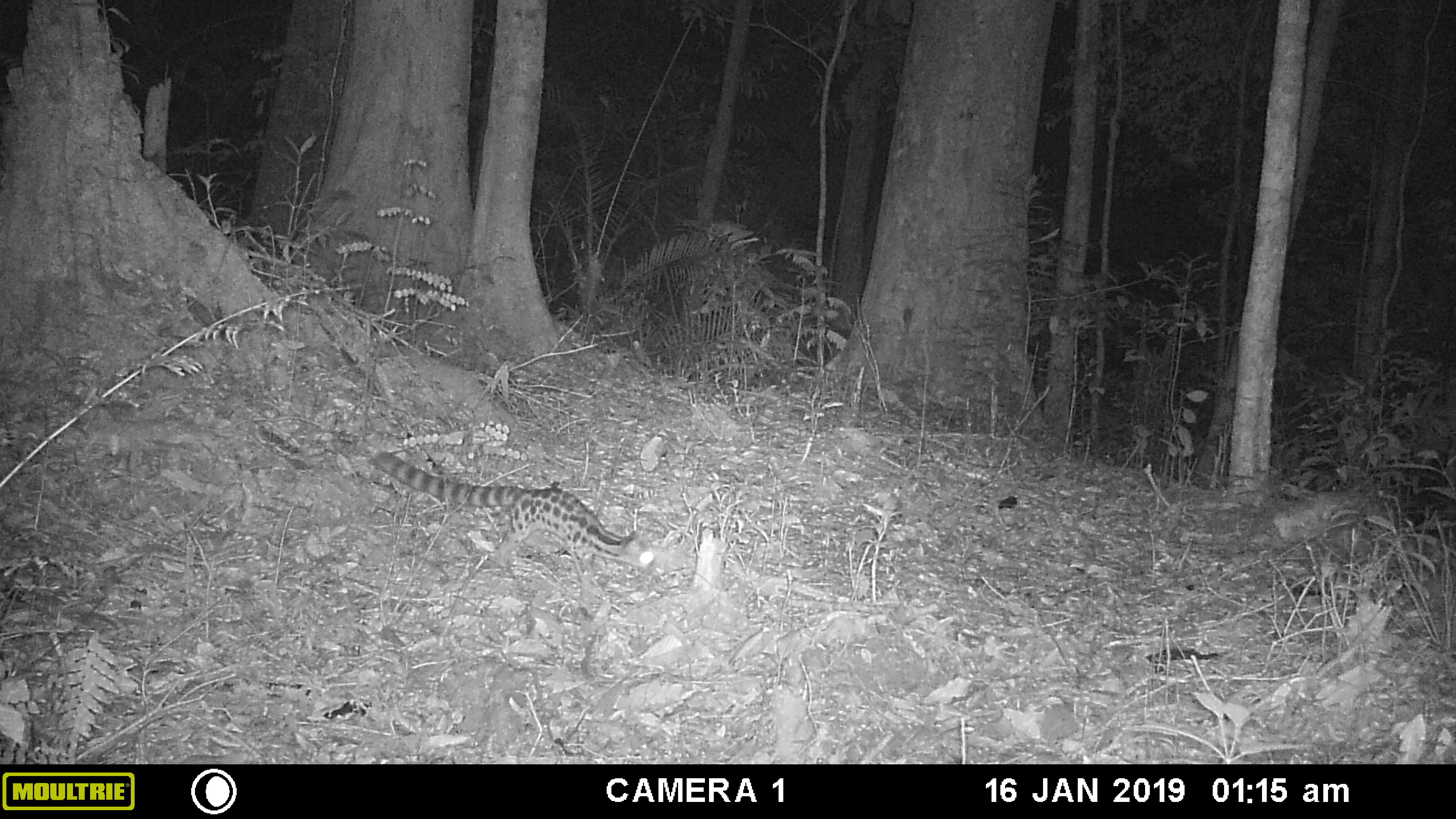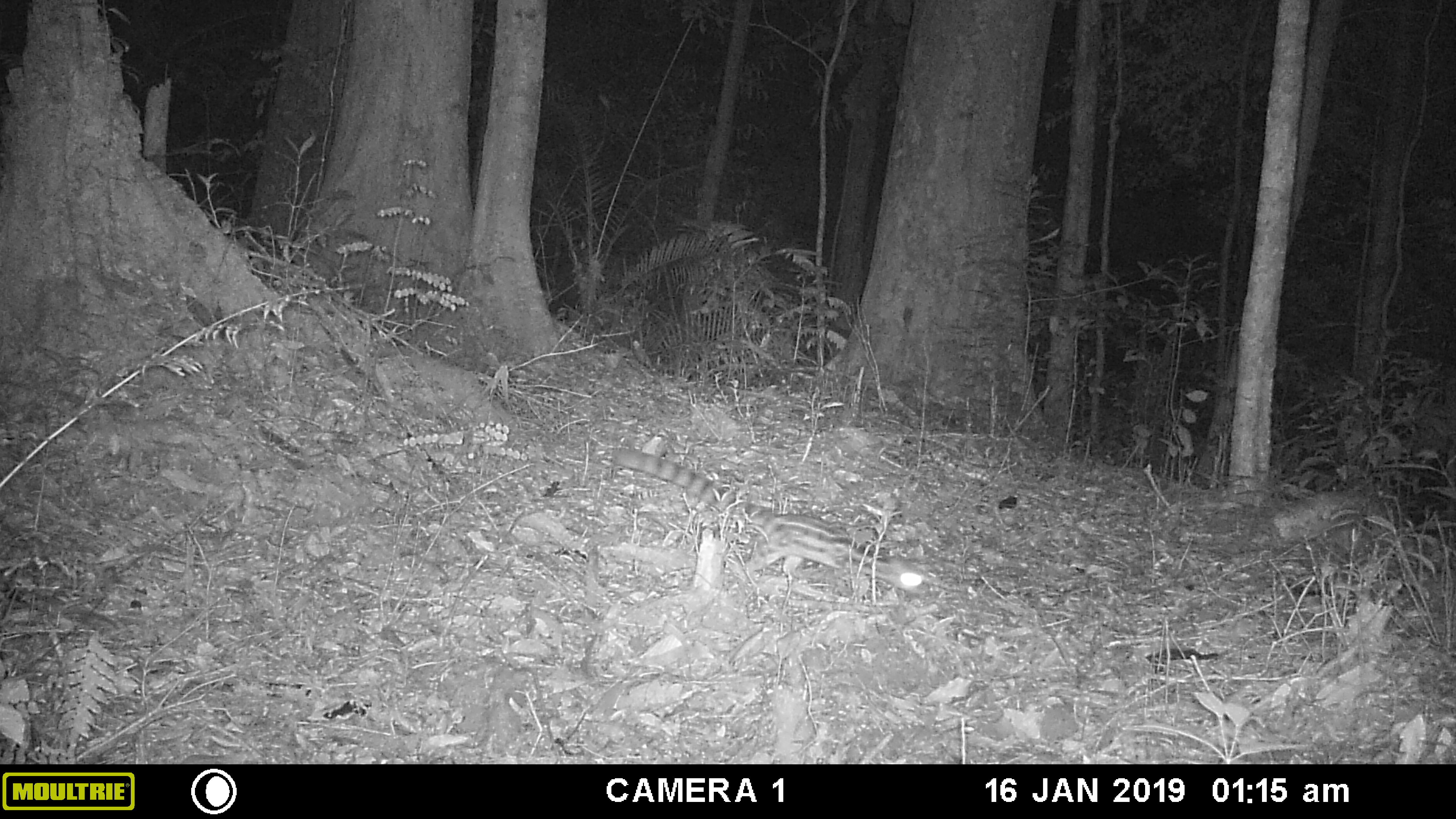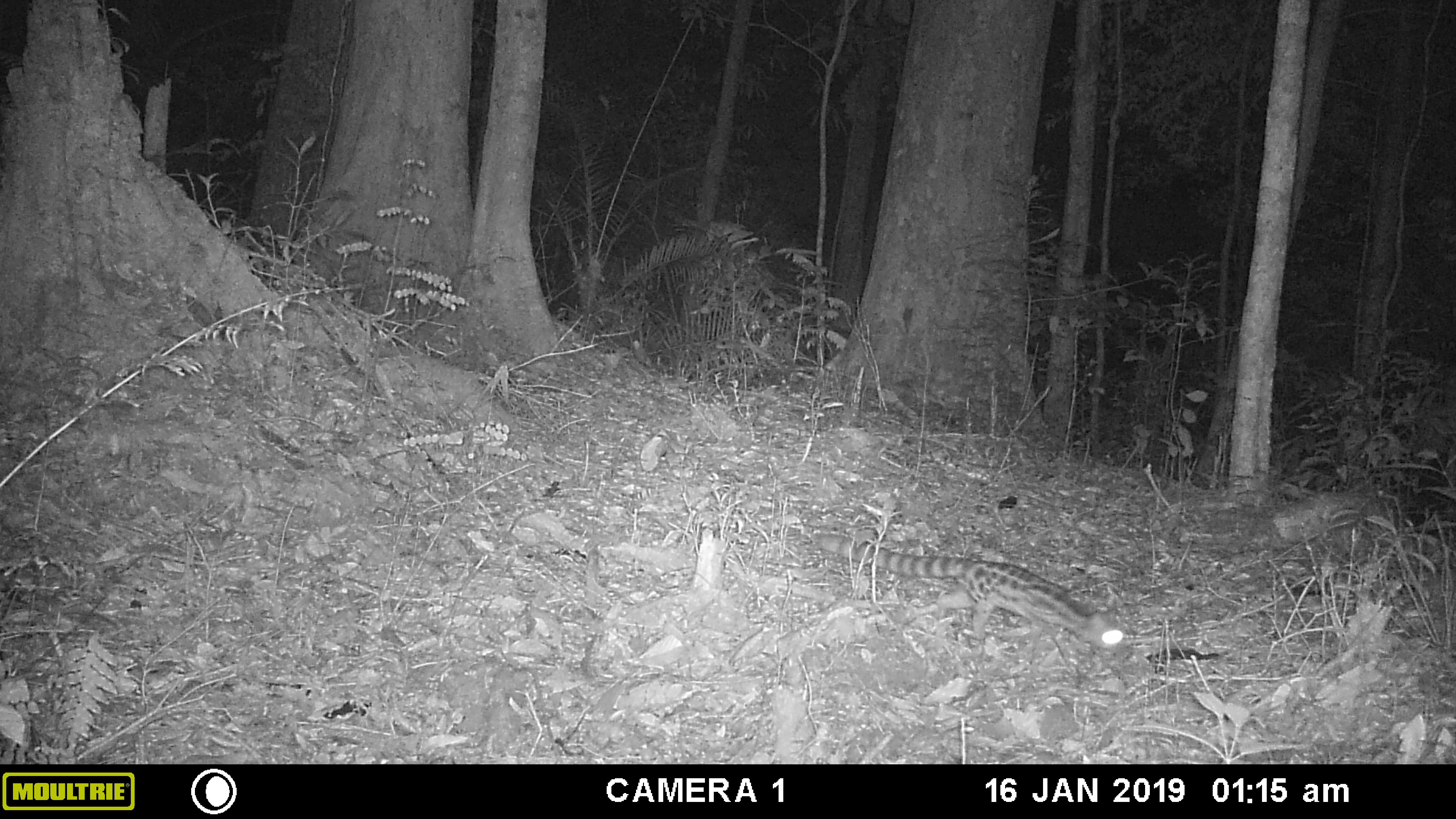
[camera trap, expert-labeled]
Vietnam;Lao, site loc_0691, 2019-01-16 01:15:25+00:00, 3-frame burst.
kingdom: Animalia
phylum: Chordata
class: Mammalia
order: Carnivora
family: Prionodontidae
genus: Prionodon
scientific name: Prionodon pardicolor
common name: spotted linsang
Spotted linsang (Prionodon pardicolor). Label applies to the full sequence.